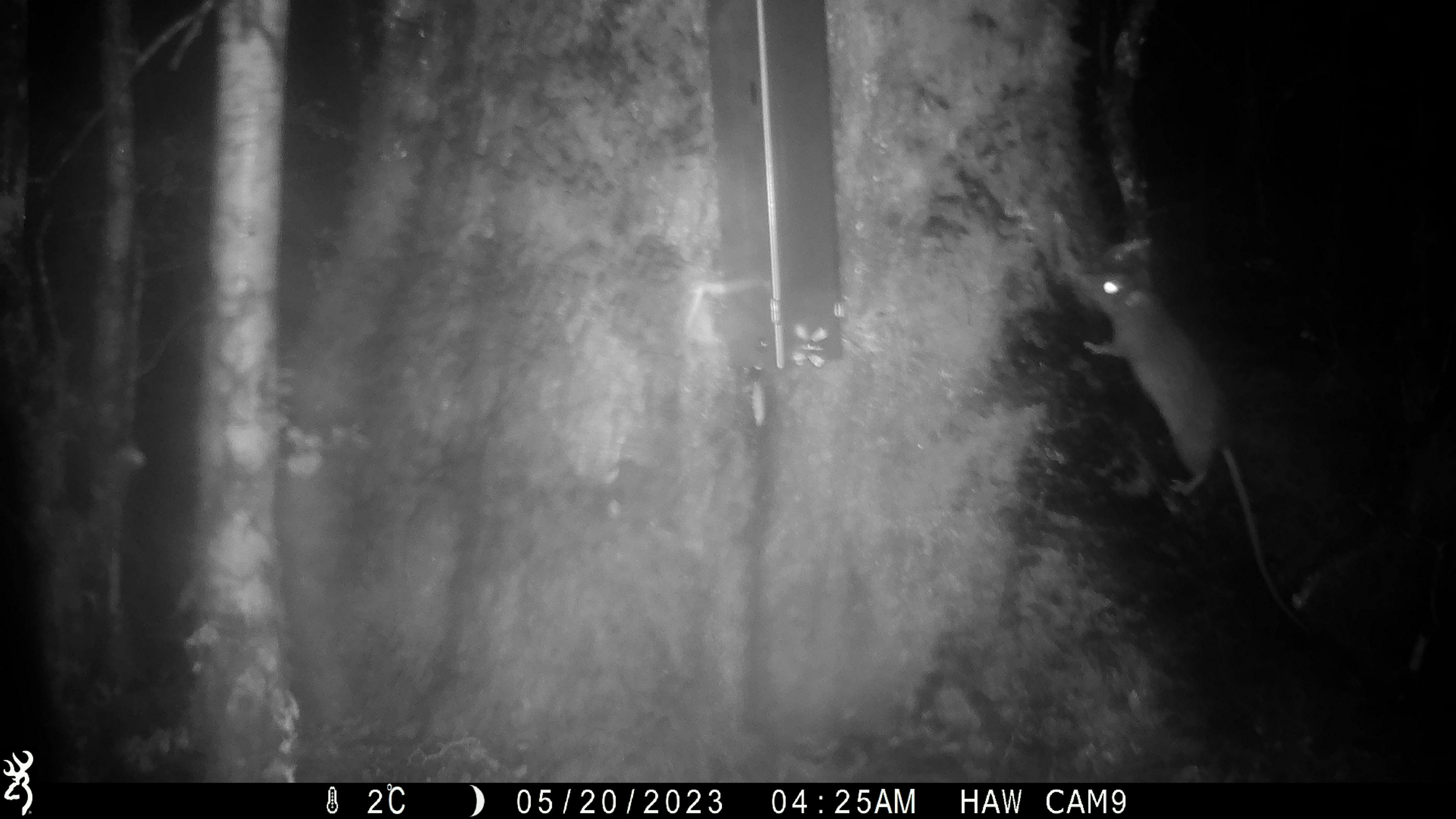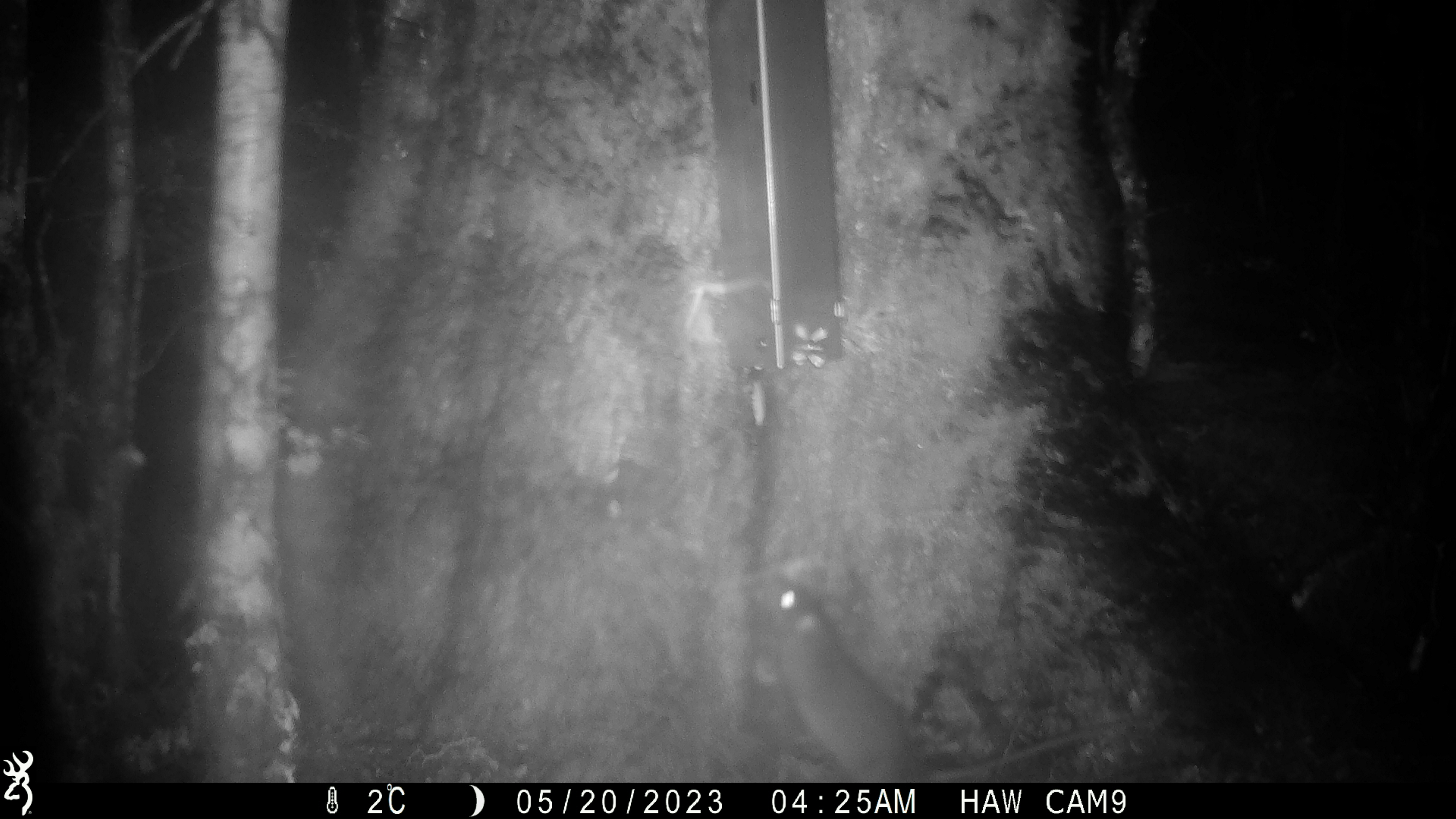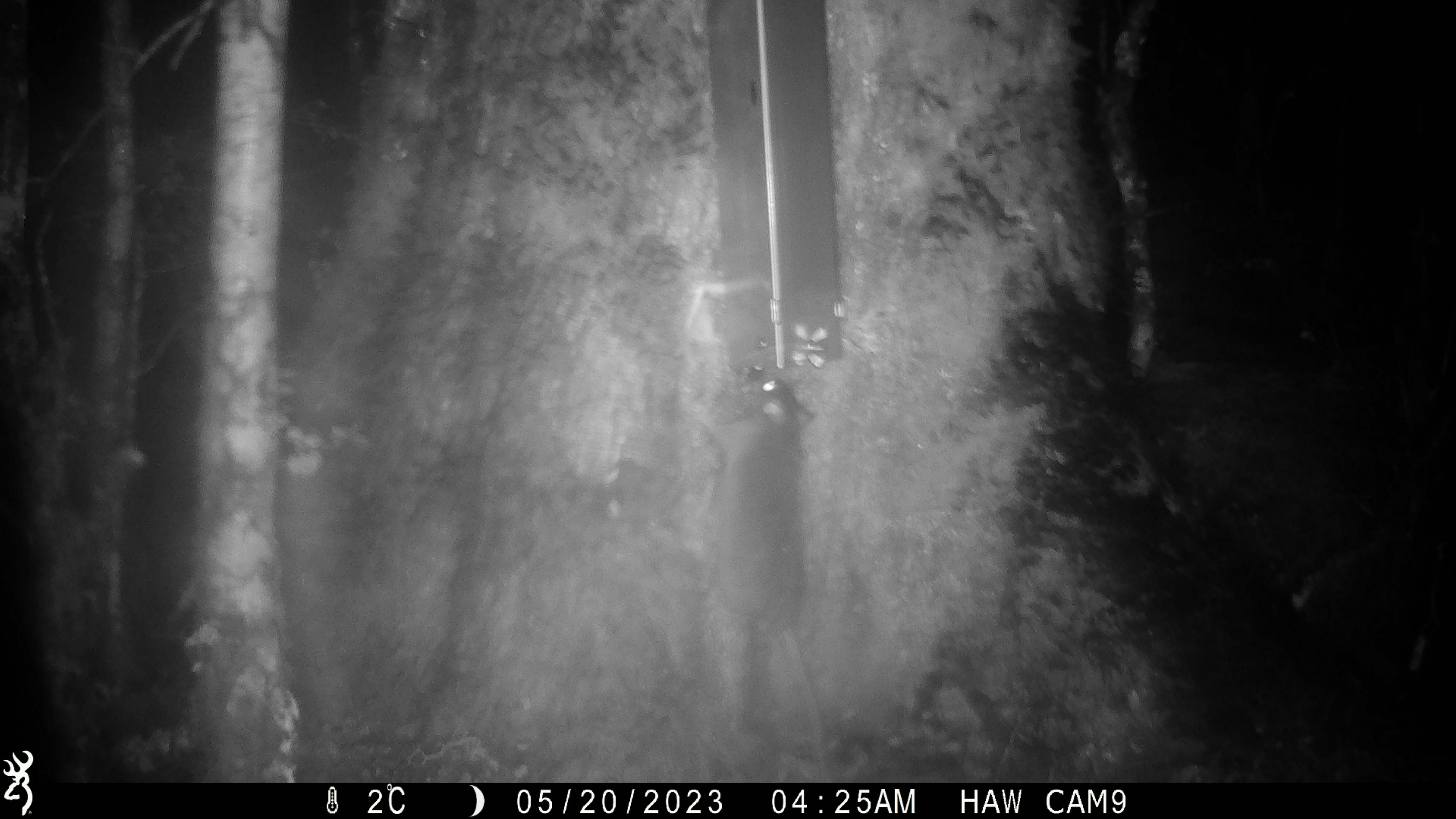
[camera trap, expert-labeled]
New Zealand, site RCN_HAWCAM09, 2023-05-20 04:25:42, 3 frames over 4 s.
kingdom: Animalia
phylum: Chordata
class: Mammalia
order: Rodentia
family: Muridae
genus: Rattus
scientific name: Rattus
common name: rat